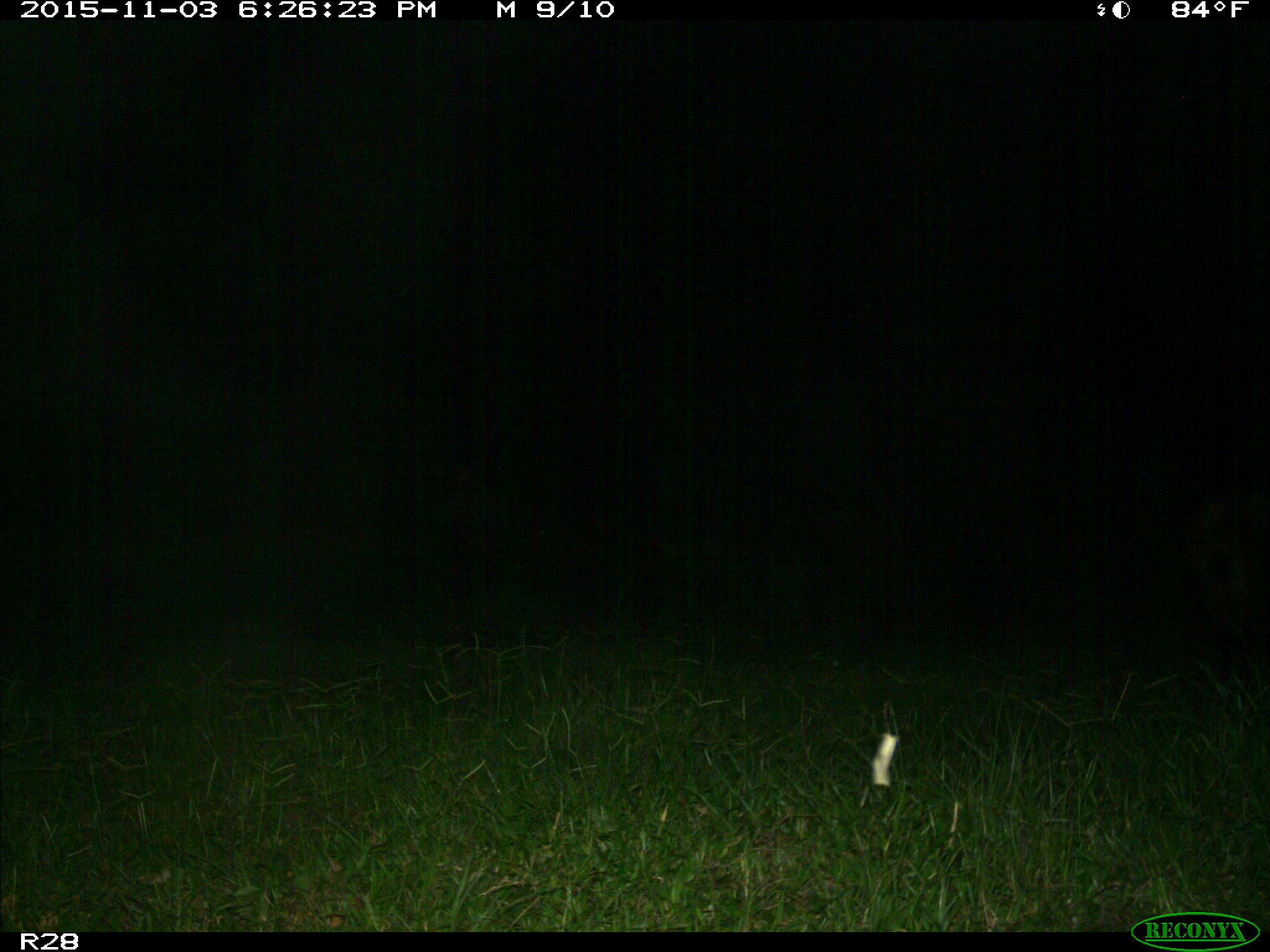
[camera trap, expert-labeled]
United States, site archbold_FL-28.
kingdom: Animalia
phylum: Chordata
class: Mammalia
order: Artiodactyla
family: Suidae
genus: Sus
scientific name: Sus scrofa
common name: wild boar